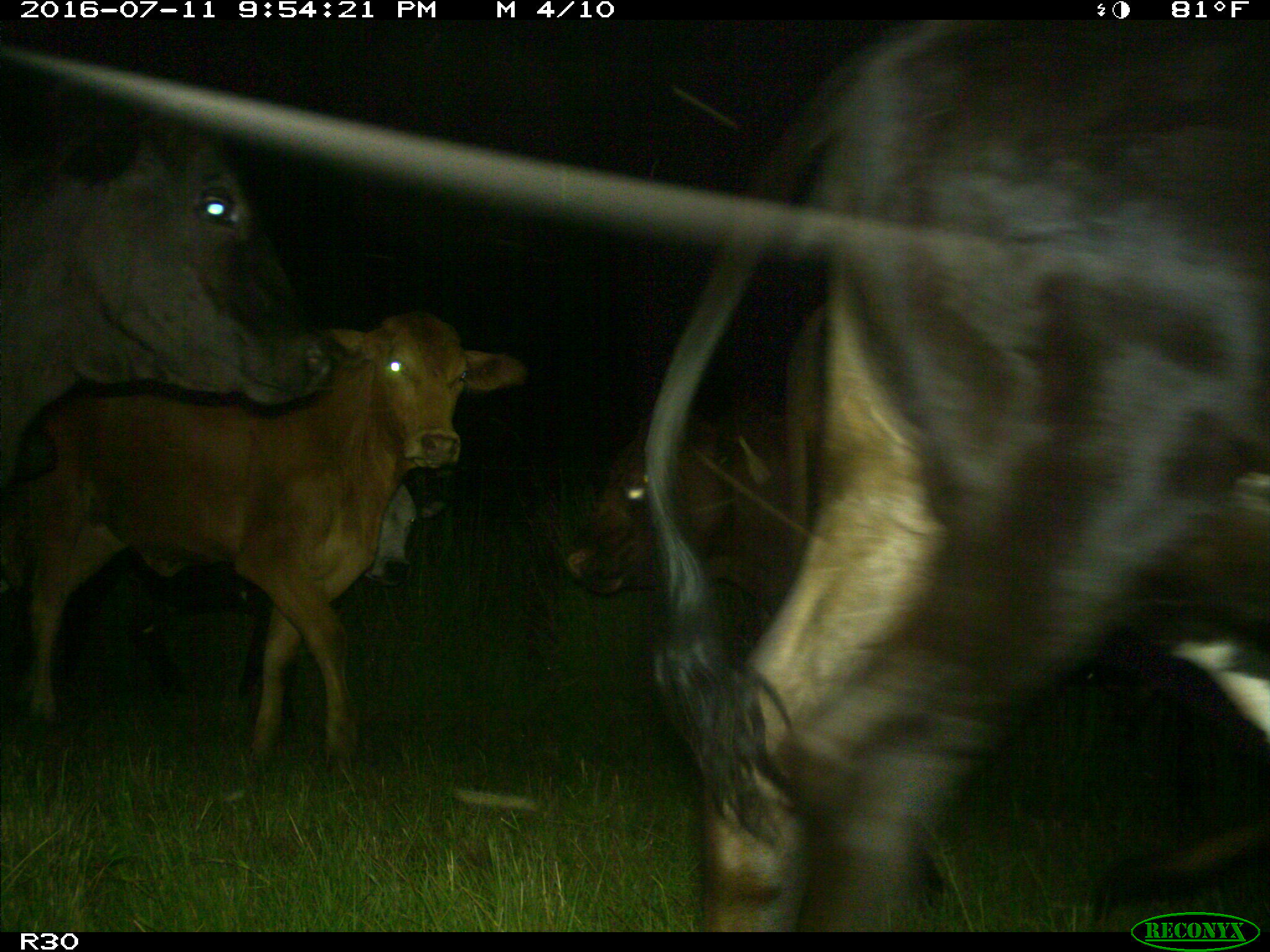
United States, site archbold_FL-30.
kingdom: Animalia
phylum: Chordata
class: Mammalia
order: Artiodactyla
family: Bovidae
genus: Bos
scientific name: Bos taurus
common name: domestic cow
Bos taurus (domestic cow).